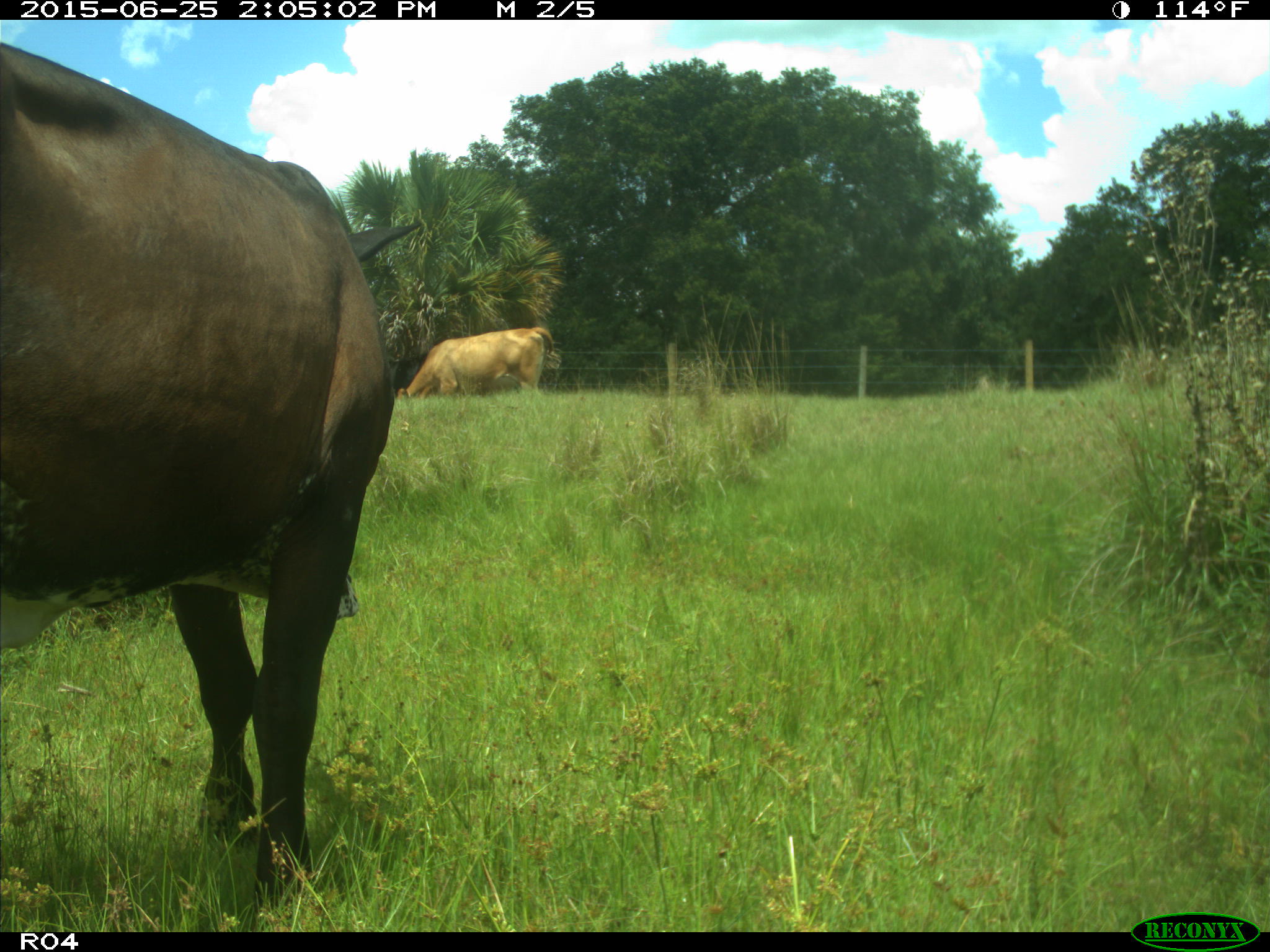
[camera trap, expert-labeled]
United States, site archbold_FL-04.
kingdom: Animalia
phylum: Chordata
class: Mammalia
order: Artiodactyla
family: Bovidae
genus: Bos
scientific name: Bos taurus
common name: domestic cow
Bos taurus (domestic cow).